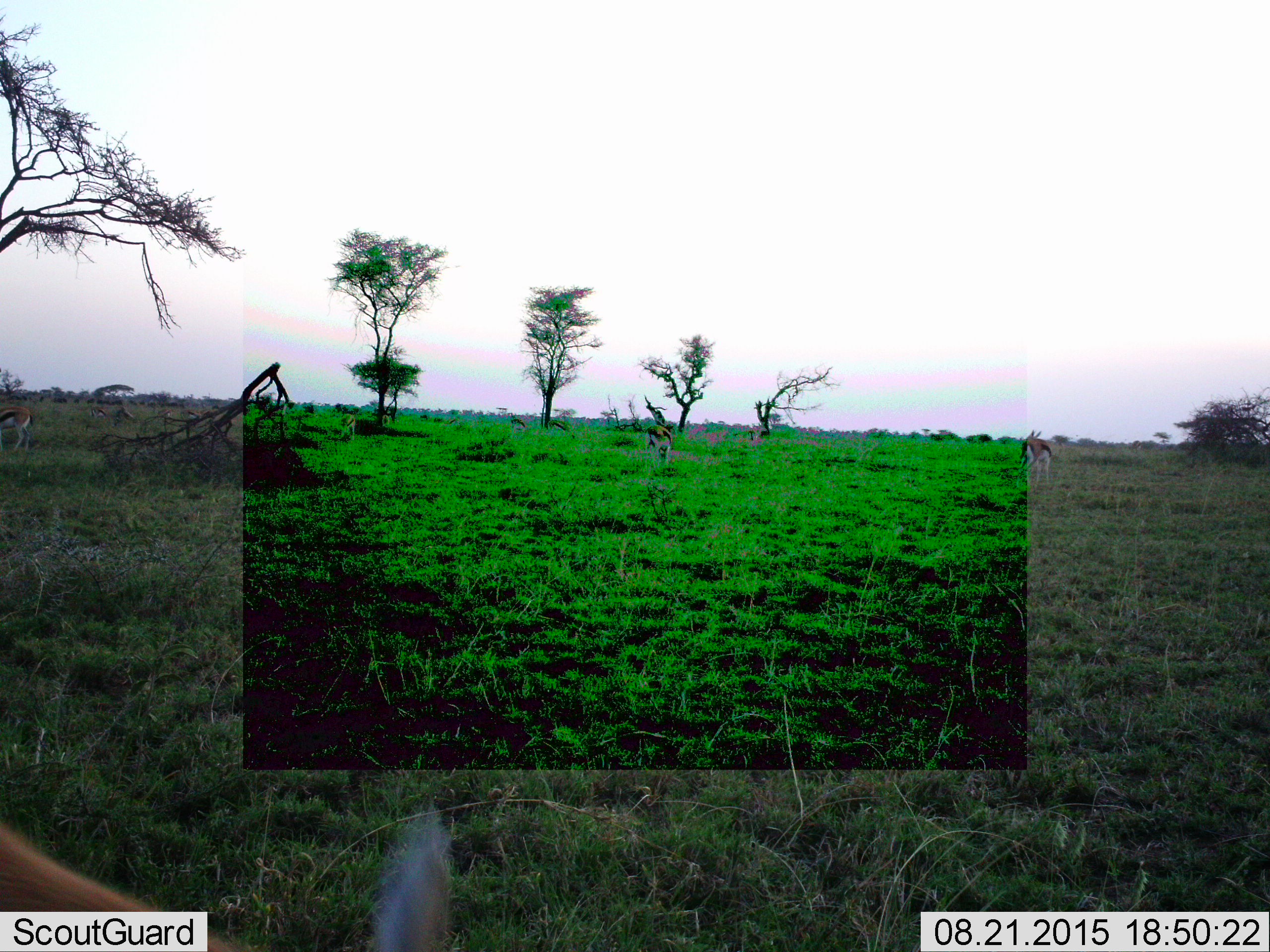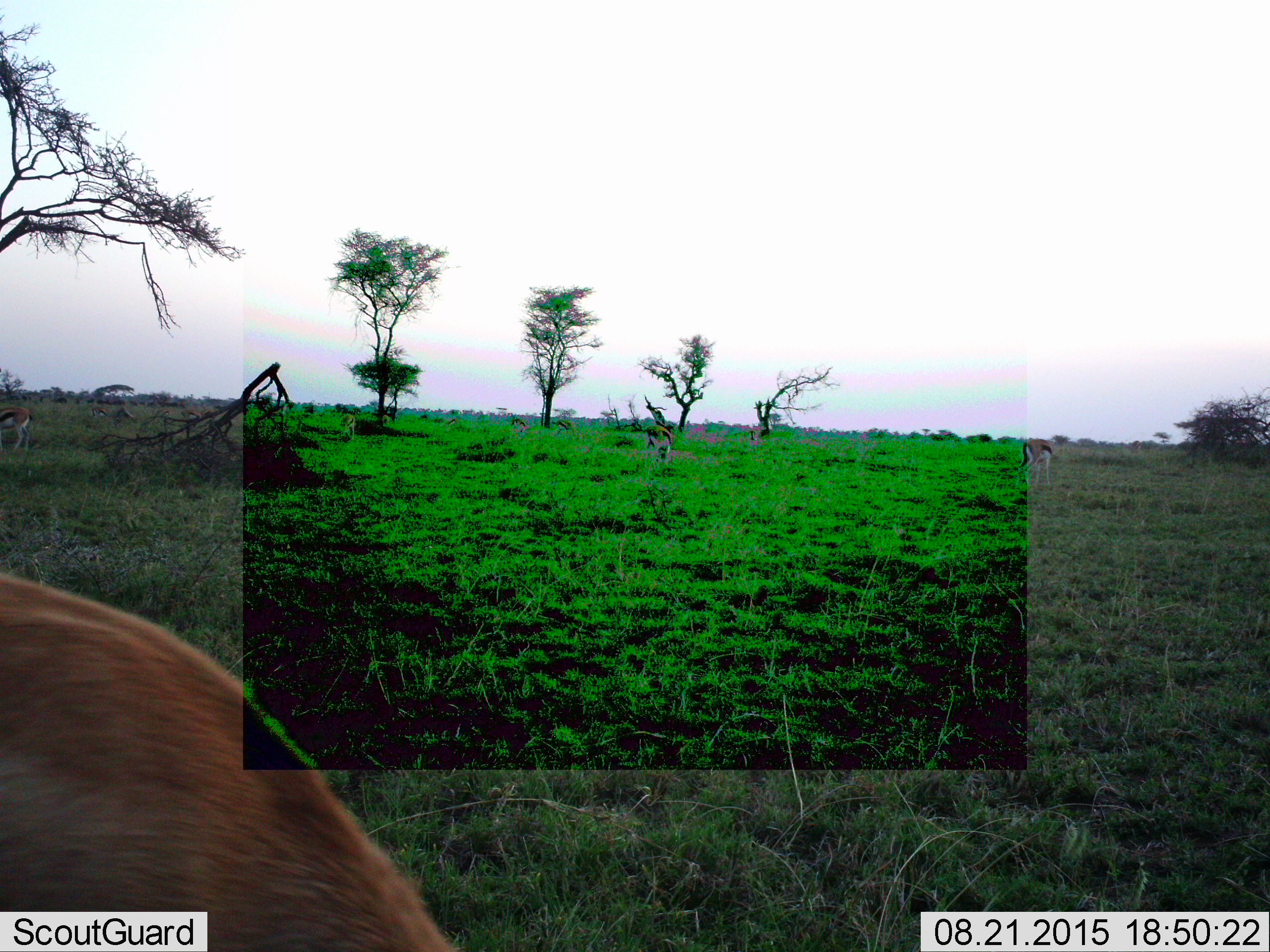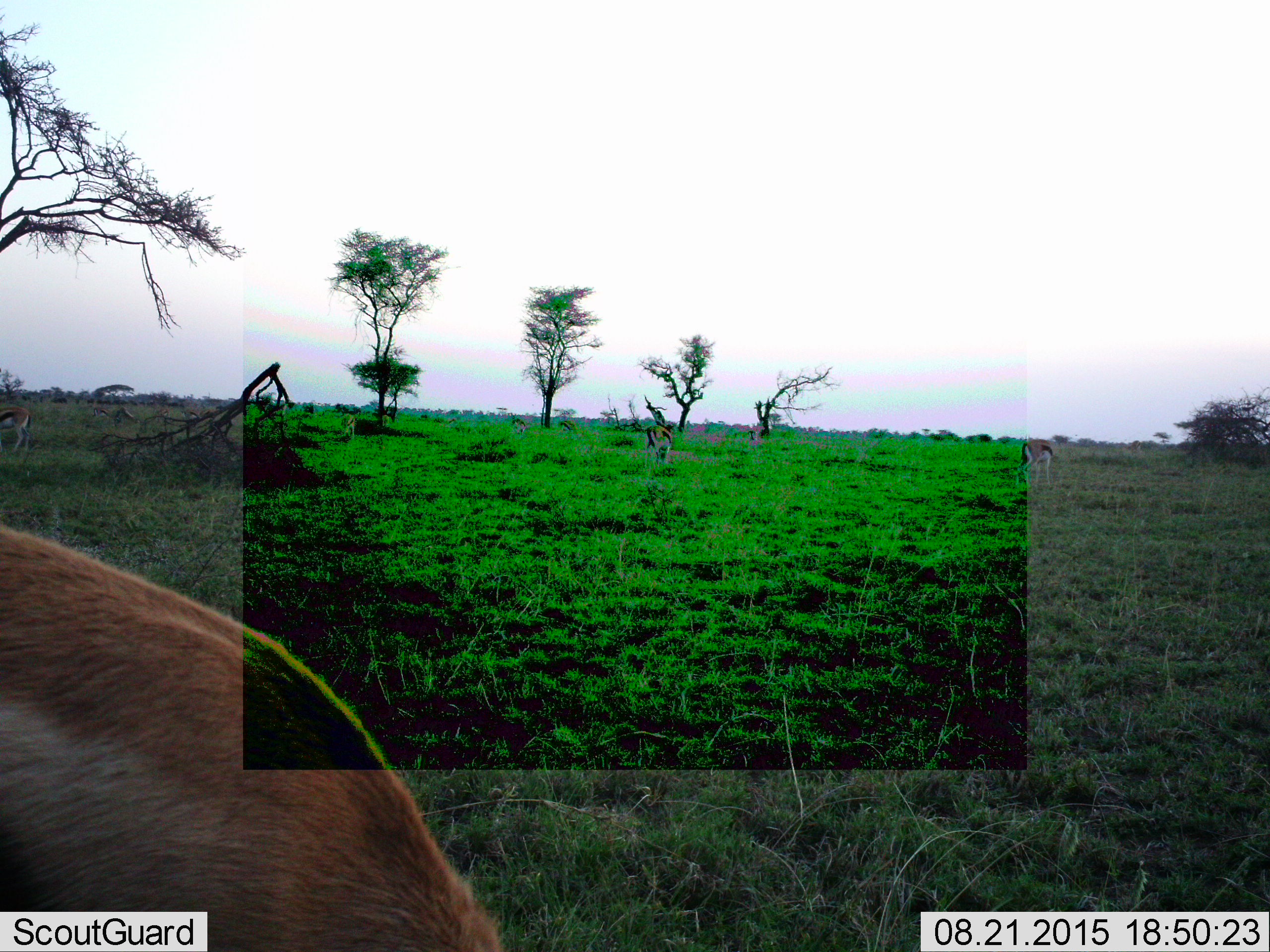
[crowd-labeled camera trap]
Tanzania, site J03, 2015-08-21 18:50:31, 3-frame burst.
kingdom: Animalia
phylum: Chordata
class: Mammalia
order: Artiodactyla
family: Bovidae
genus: Eudorcas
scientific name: Eudorcas thomsonii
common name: thomson's gazelle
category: gazellethomsons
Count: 6.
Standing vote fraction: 75%.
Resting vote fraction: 0%.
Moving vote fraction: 25%.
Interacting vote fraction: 0%.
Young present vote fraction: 0%.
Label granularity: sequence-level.